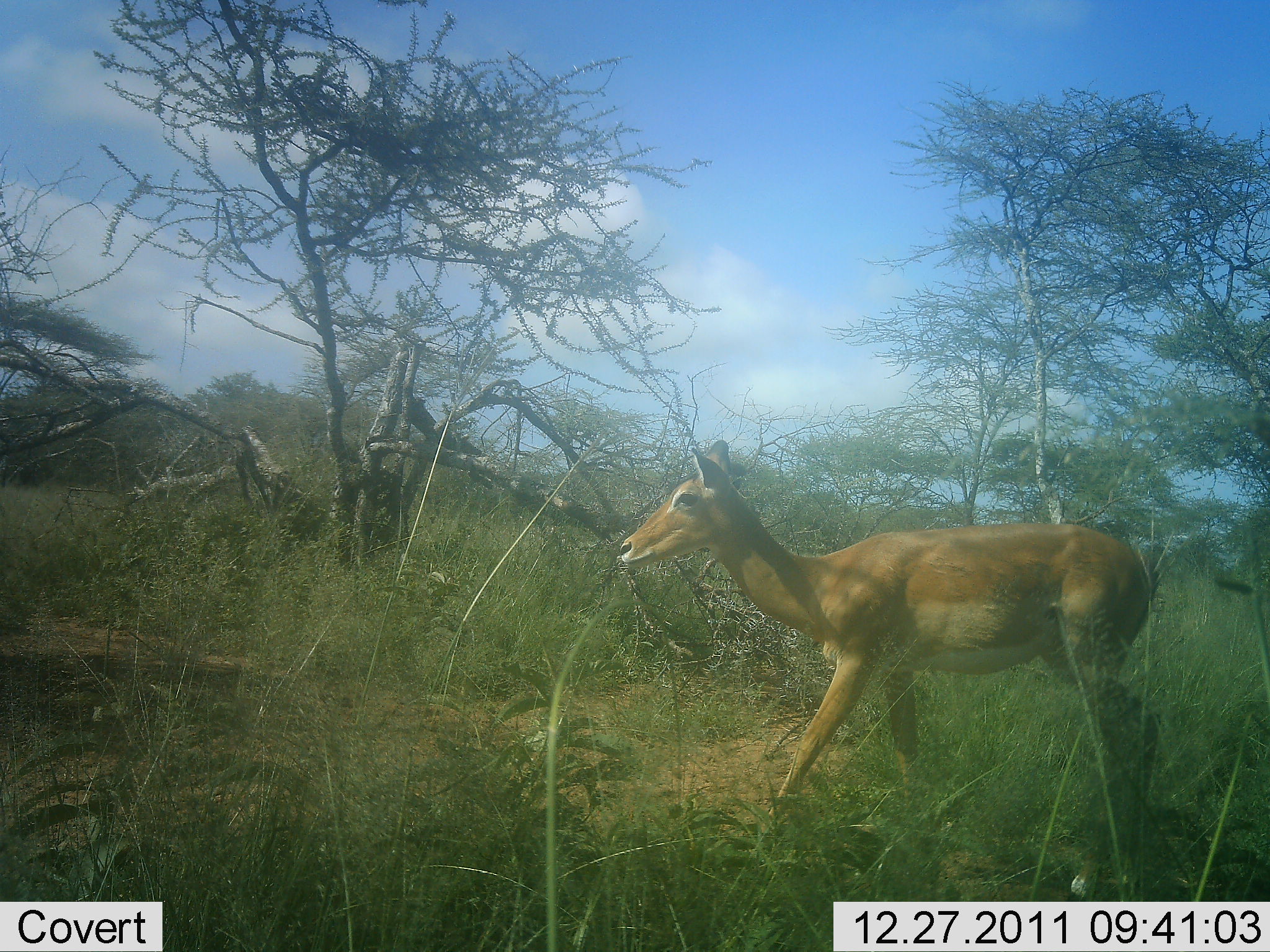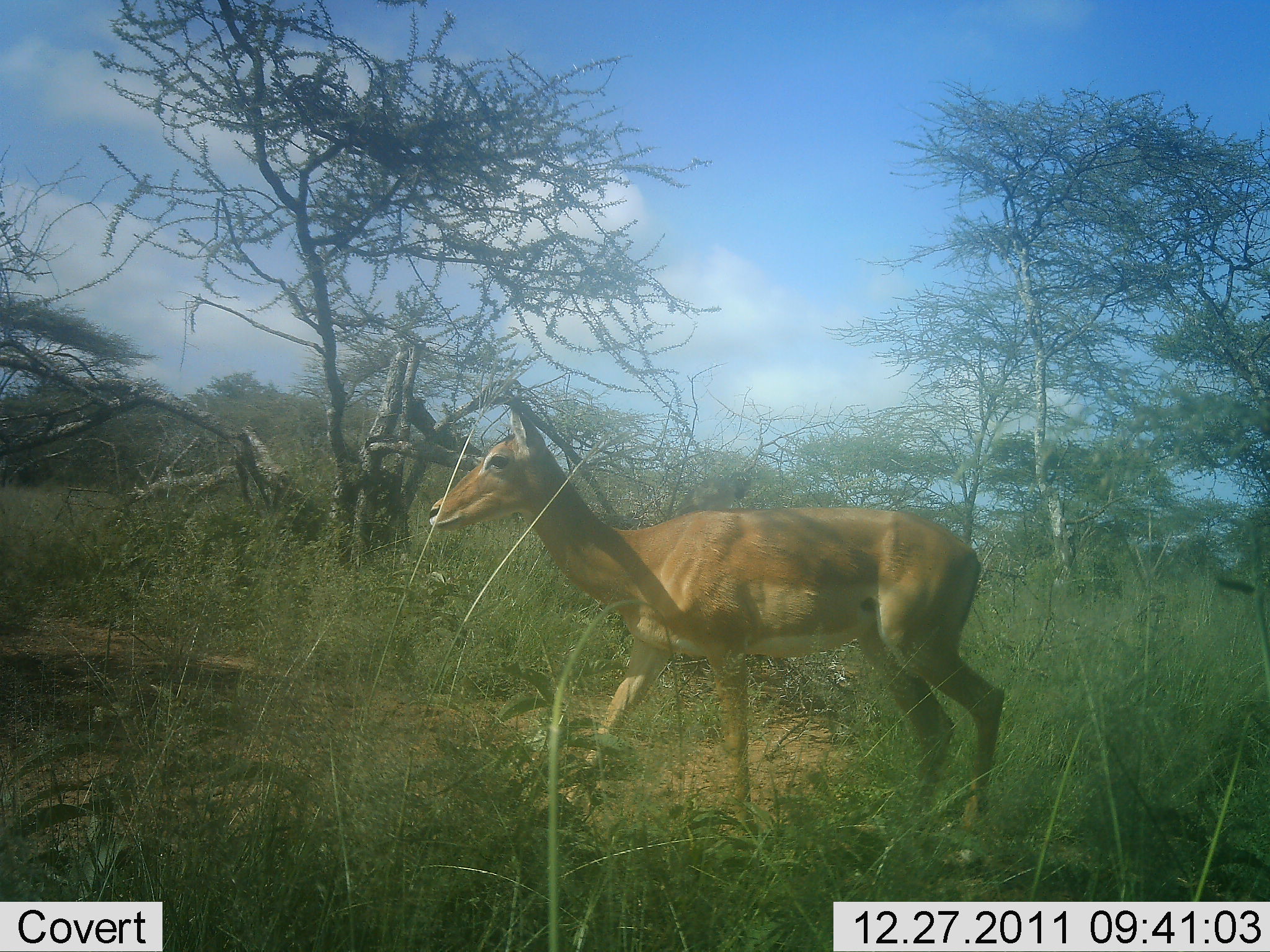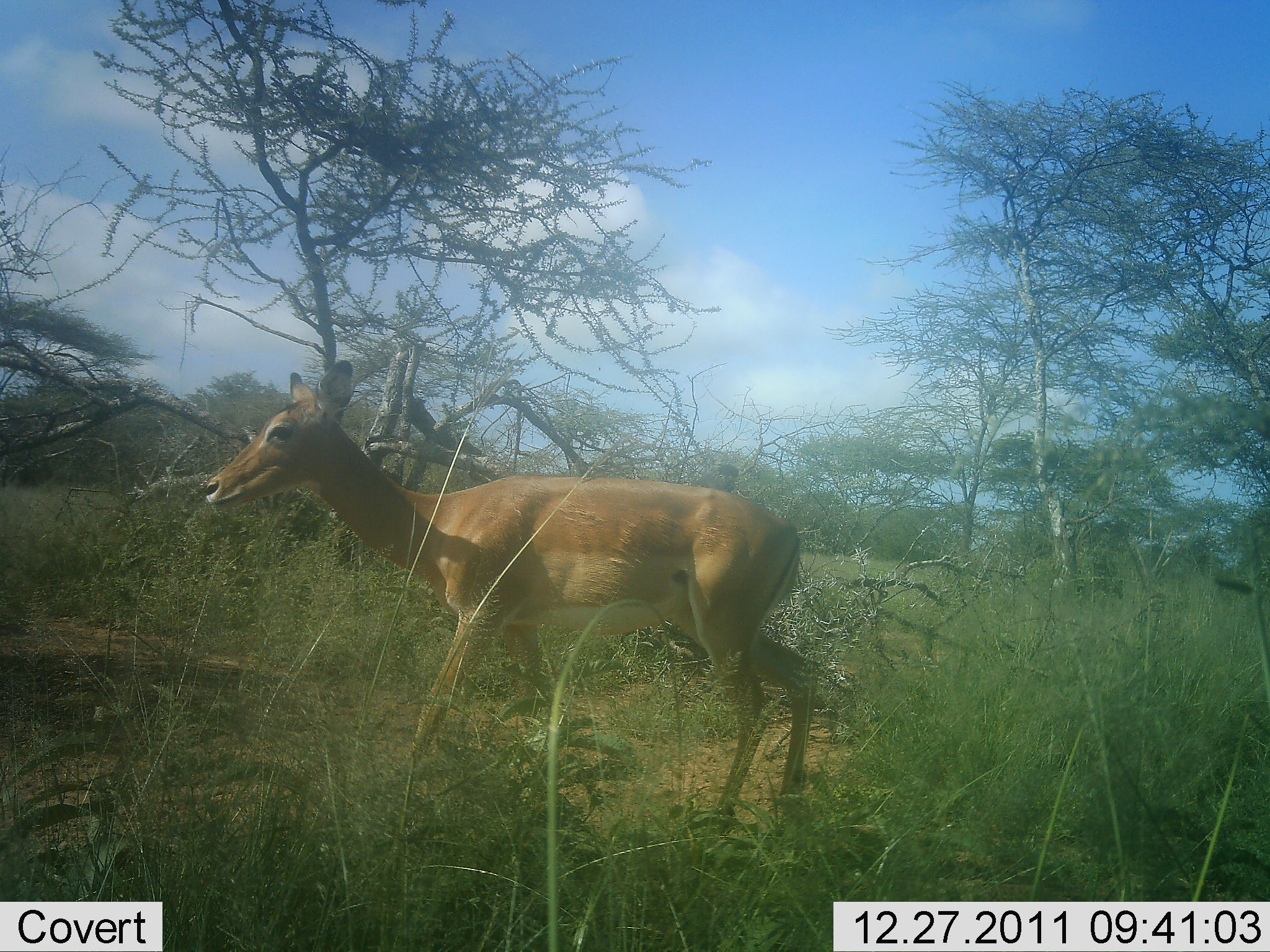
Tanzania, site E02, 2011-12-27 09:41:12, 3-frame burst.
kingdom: Animalia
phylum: Chordata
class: Mammalia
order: Artiodactyla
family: Bovidae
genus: Redunca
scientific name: Redunca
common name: reedbuck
Reedbuck (Redunca), count 1. Behavior (volunteer vote fractions): standing 0%, resting 0%, moving 100%, interacting 0%. Young present (vote fraction): 0%. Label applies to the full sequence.